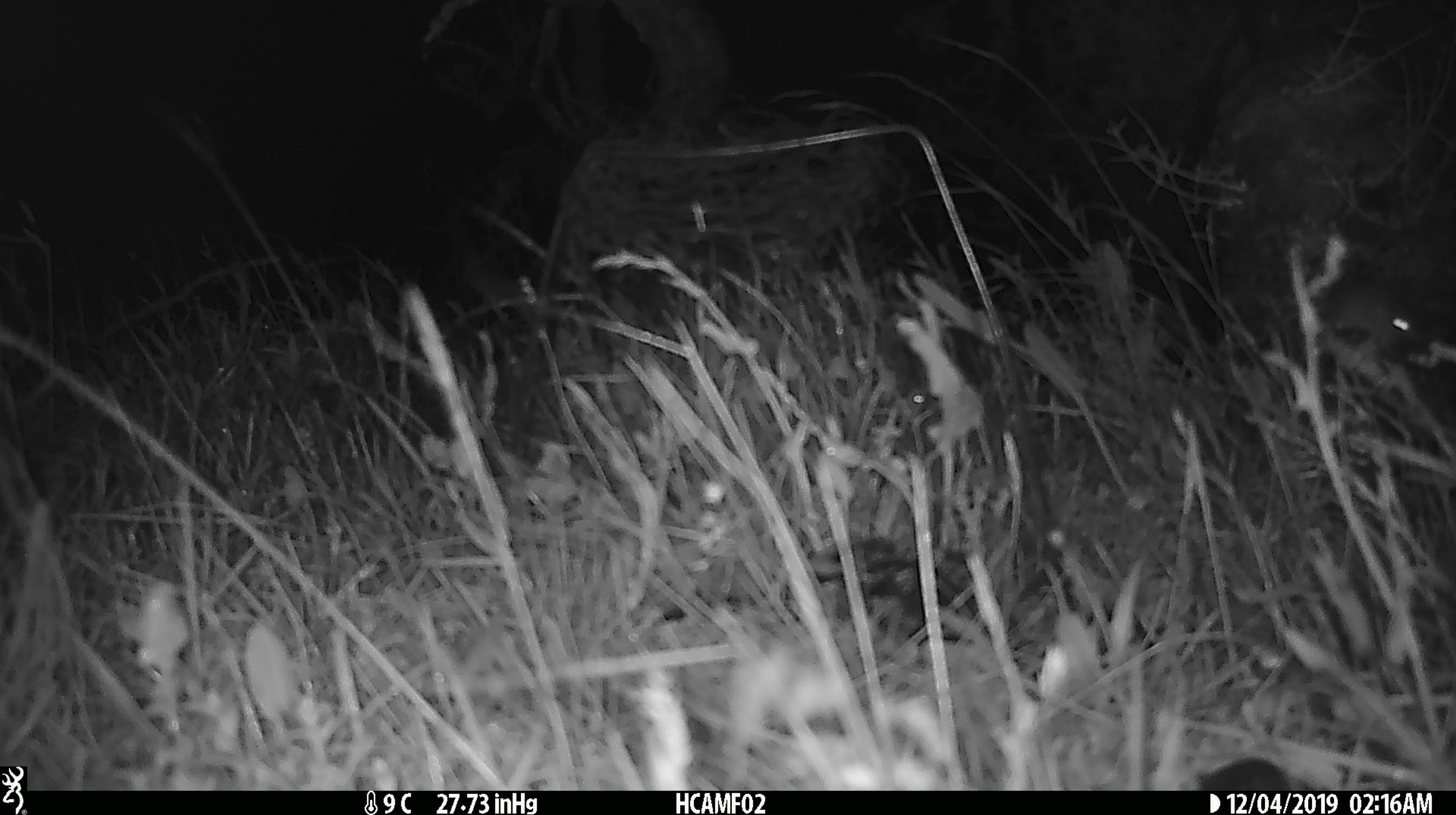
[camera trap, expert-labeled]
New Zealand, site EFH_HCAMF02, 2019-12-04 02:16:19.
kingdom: Animalia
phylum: Chordata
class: Mammalia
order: Rodentia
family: Muridae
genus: Mus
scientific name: Mus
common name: mouse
Mouse (Mus).